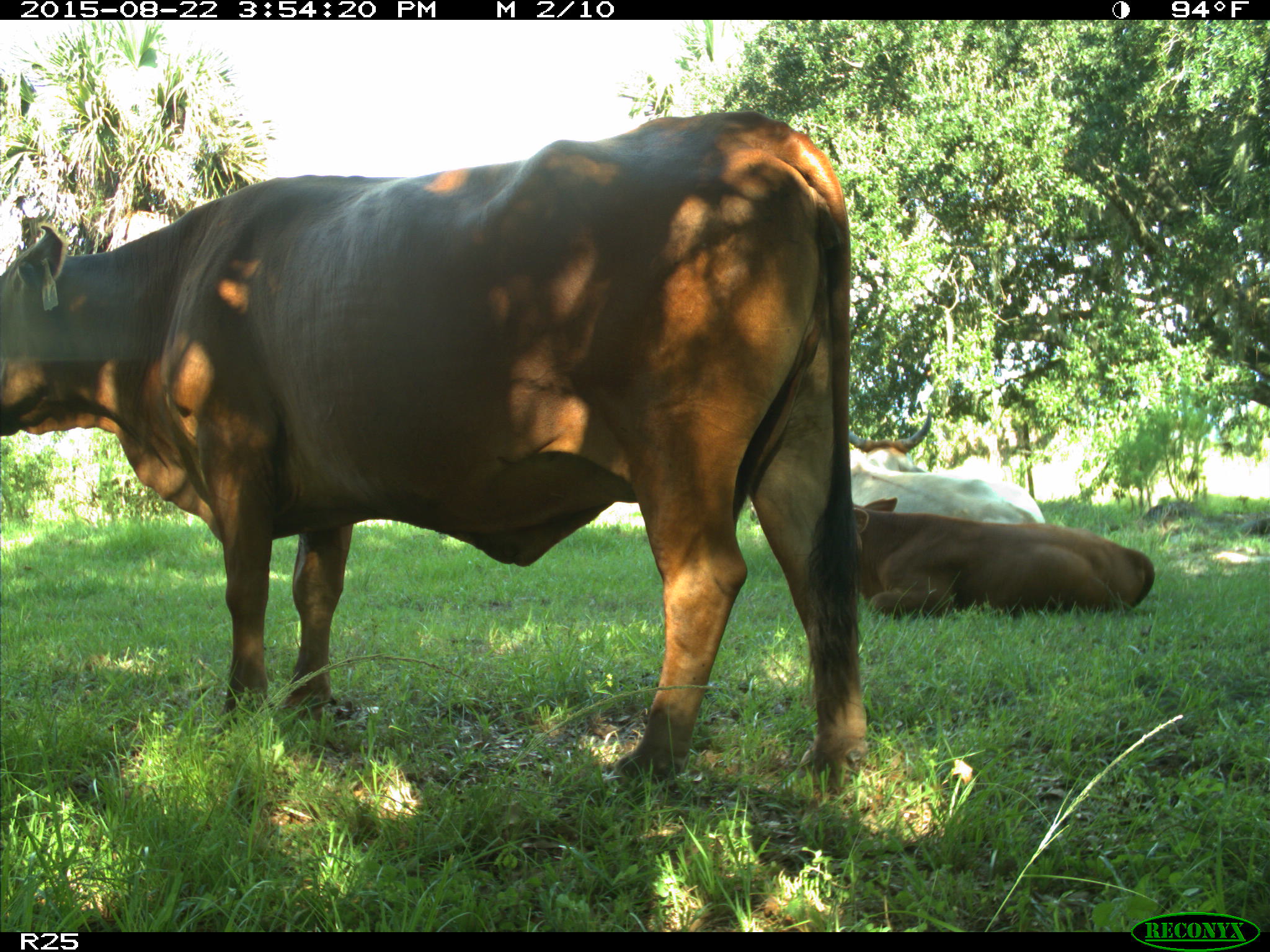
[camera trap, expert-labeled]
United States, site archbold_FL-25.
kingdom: Animalia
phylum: Chordata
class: Mammalia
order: Artiodactyla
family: Bovidae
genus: Bos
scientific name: Bos taurus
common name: domestic cow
Bos taurus (domestic cow).